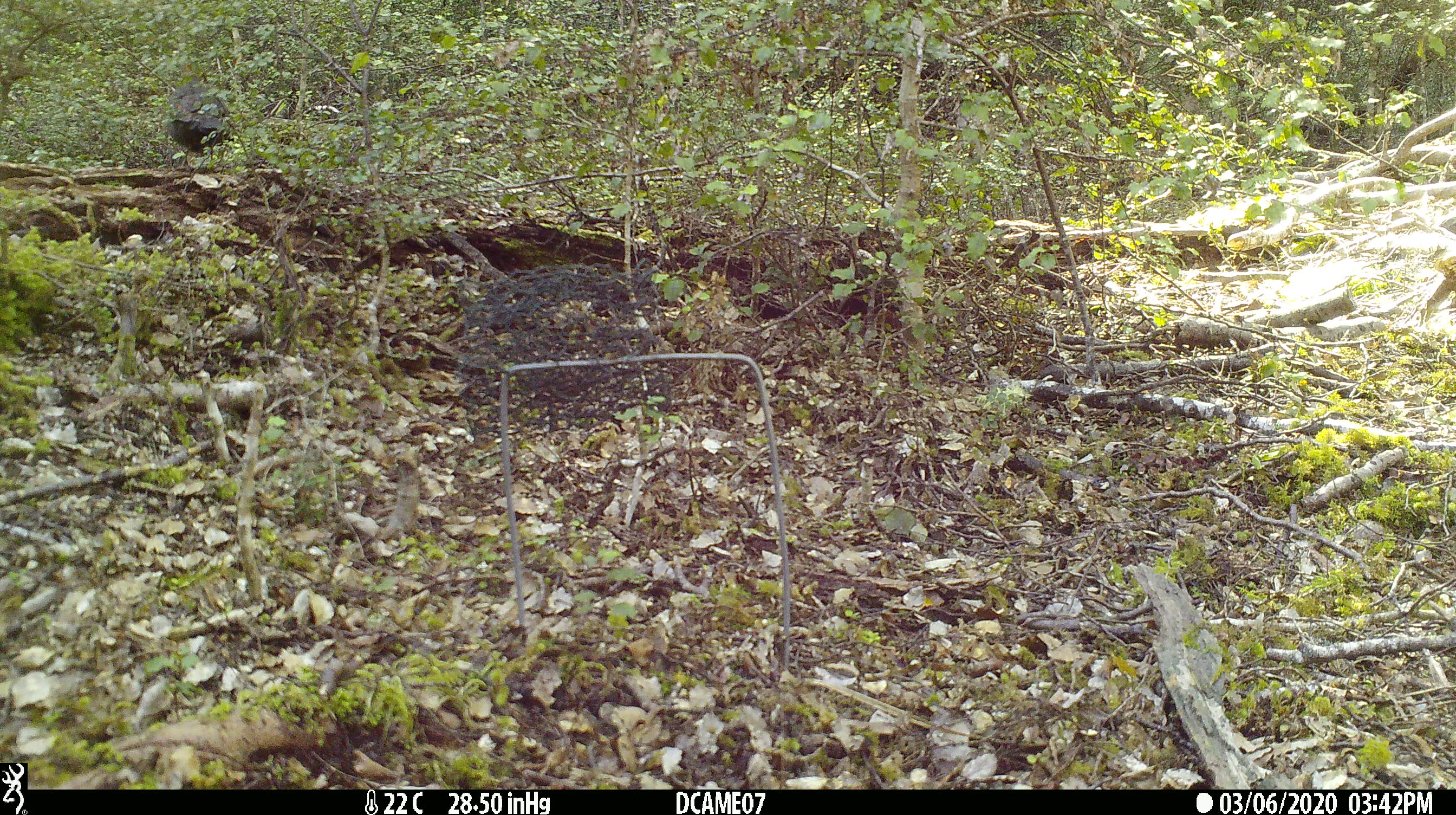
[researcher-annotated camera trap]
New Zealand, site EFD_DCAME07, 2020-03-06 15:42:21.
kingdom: Animalia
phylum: Chordata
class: Aves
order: Passeriformes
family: Petroicidae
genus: Petroica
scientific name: Petroica australis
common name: new zealand robin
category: robin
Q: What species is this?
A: Robin (new zealand robin) (Petroica australis).